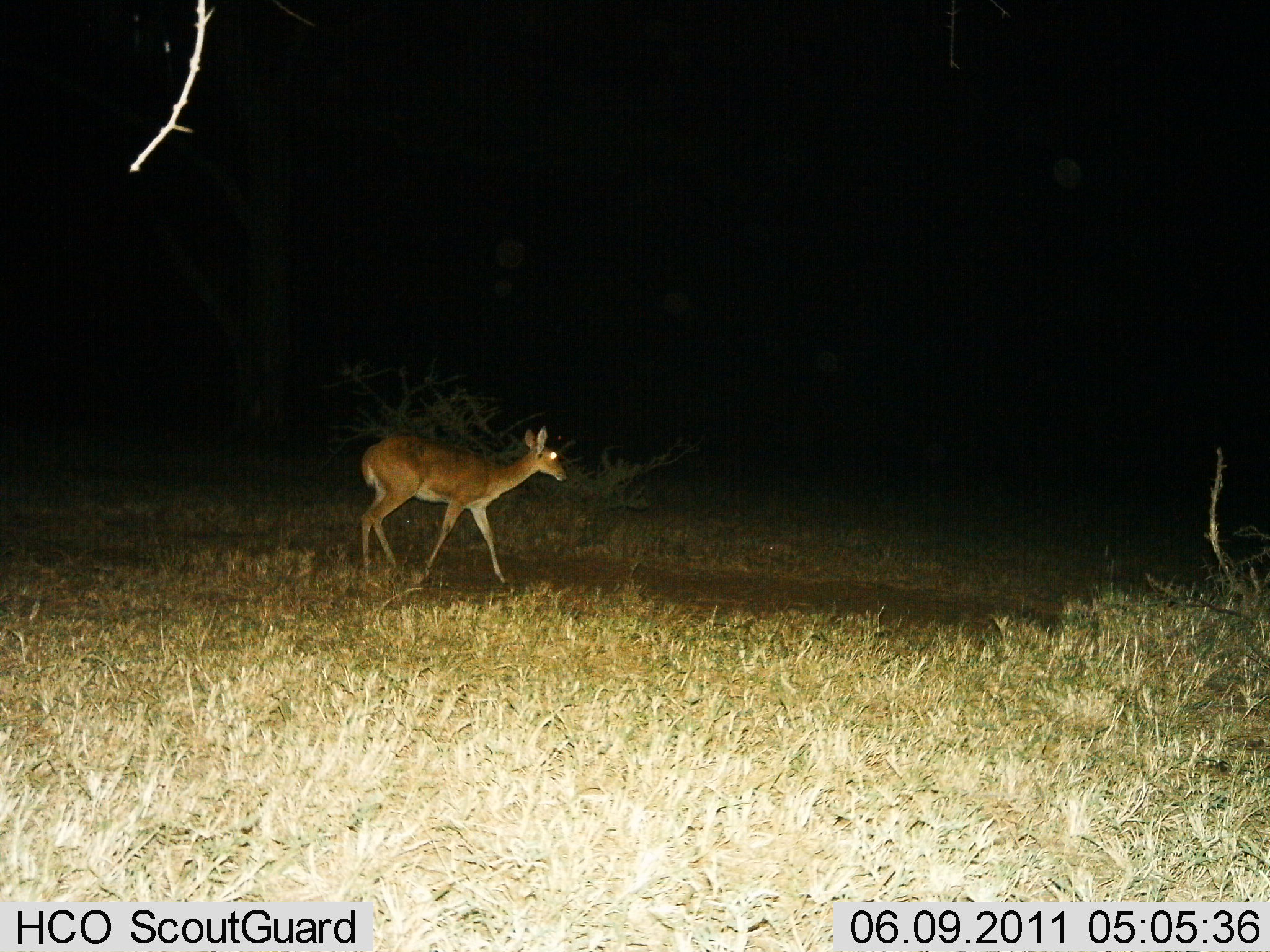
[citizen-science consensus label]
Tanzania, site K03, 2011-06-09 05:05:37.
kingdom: Animalia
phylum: Chordata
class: Mammalia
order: Artiodactyla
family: Bovidae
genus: Redunca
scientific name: Redunca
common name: reedbuck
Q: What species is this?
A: Reedbuck (Redunca).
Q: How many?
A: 1.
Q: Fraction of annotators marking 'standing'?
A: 33%.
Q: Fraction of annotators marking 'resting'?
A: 0%.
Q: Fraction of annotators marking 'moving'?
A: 67%.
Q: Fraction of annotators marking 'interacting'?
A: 0%.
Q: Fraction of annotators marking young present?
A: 8%.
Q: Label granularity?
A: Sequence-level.